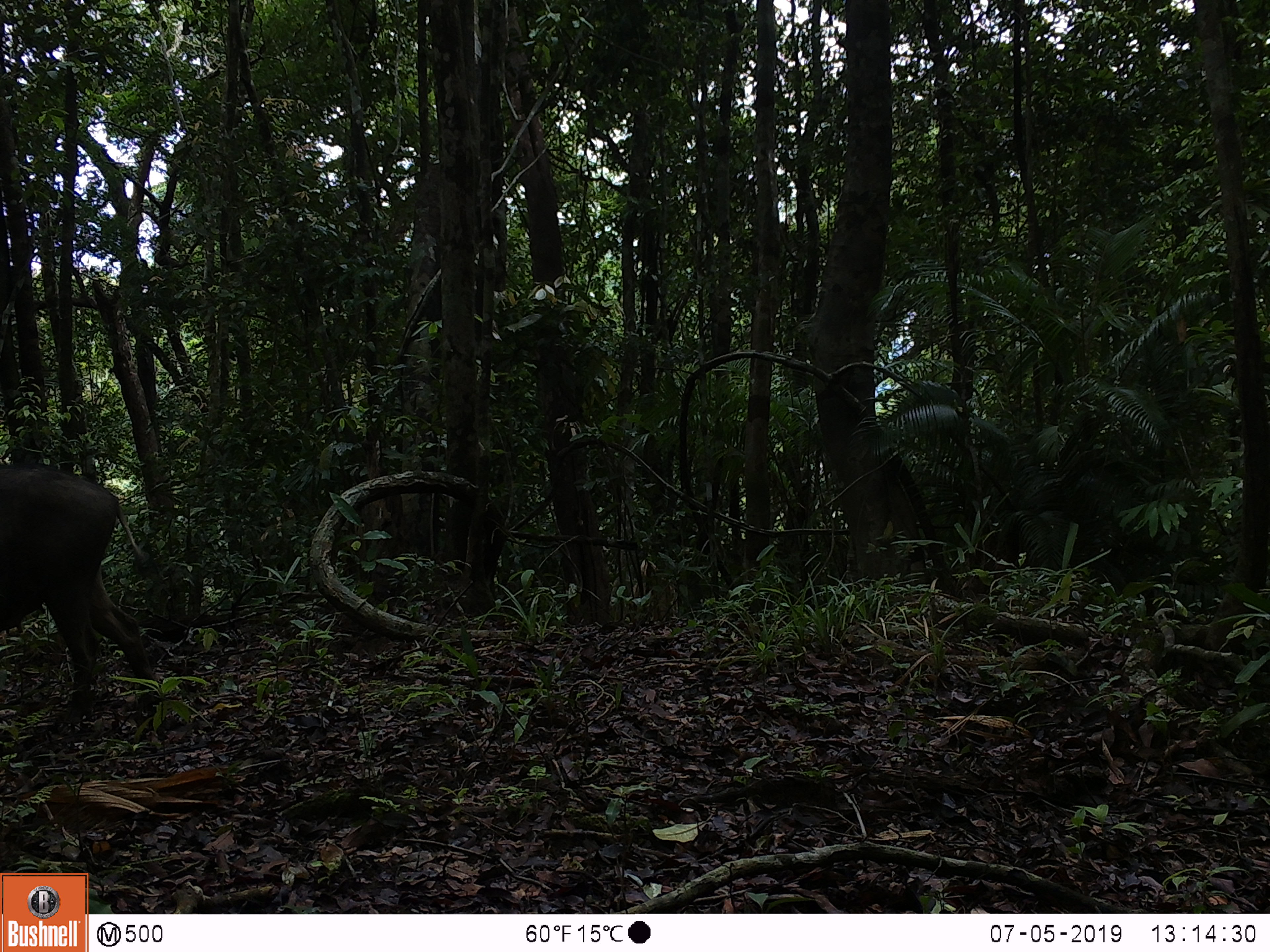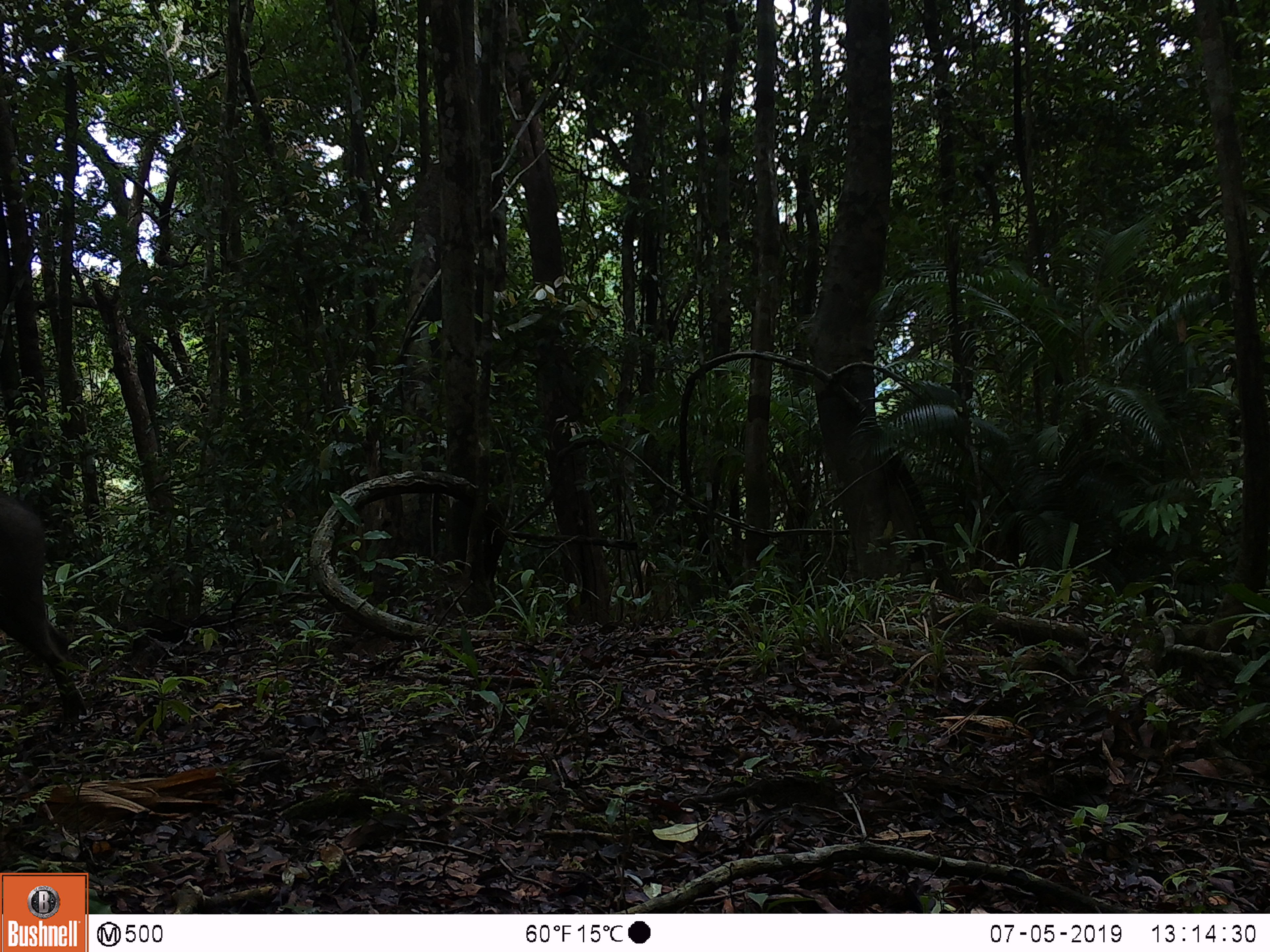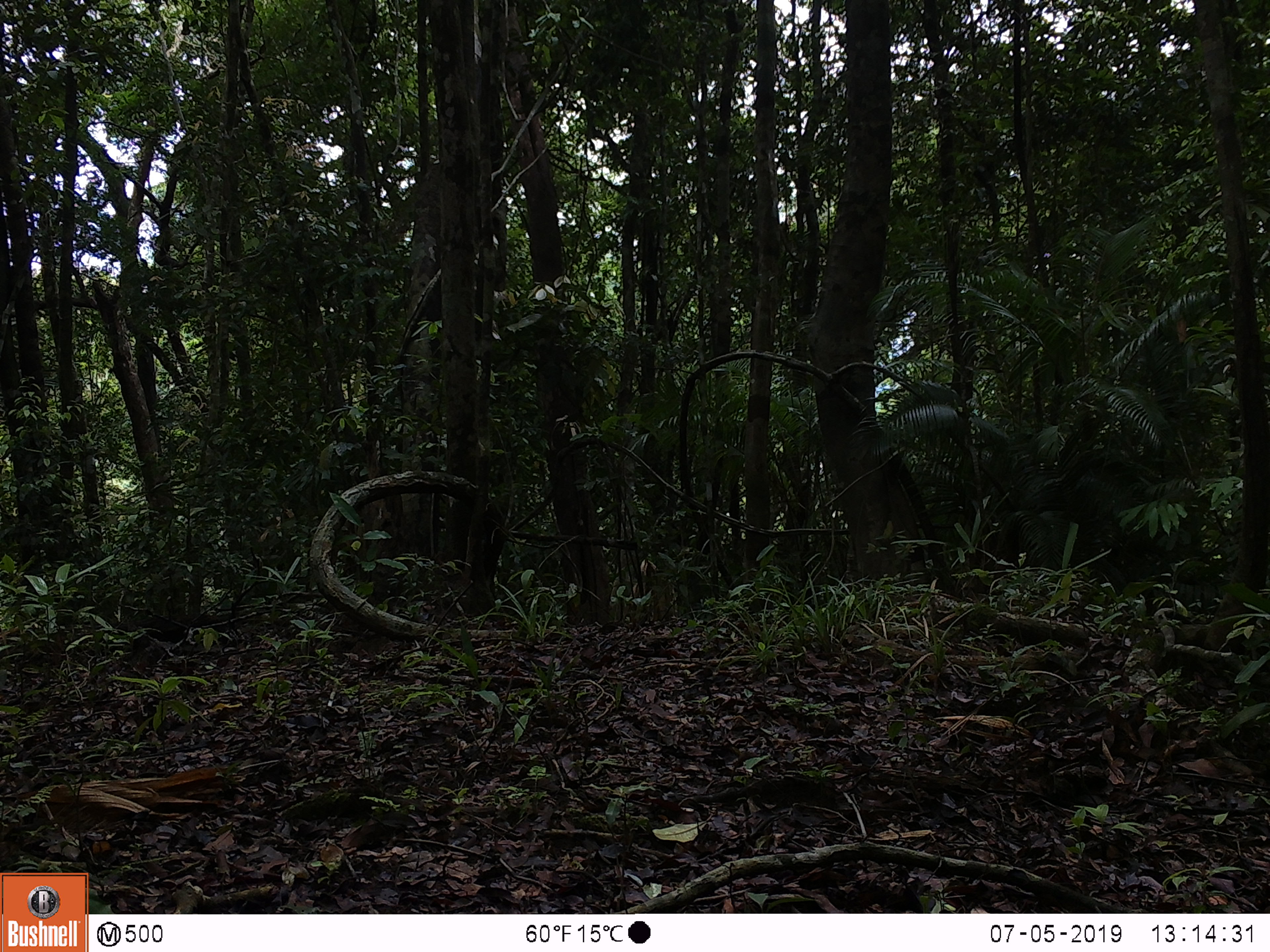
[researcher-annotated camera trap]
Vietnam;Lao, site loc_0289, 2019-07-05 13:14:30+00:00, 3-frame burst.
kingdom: Animalia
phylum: Chordata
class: Mammalia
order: Artiodactyla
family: Suidae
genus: Sus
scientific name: Sus scrofa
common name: eurasian wild pig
Eurasian wild pig (Sus scrofa). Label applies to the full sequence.